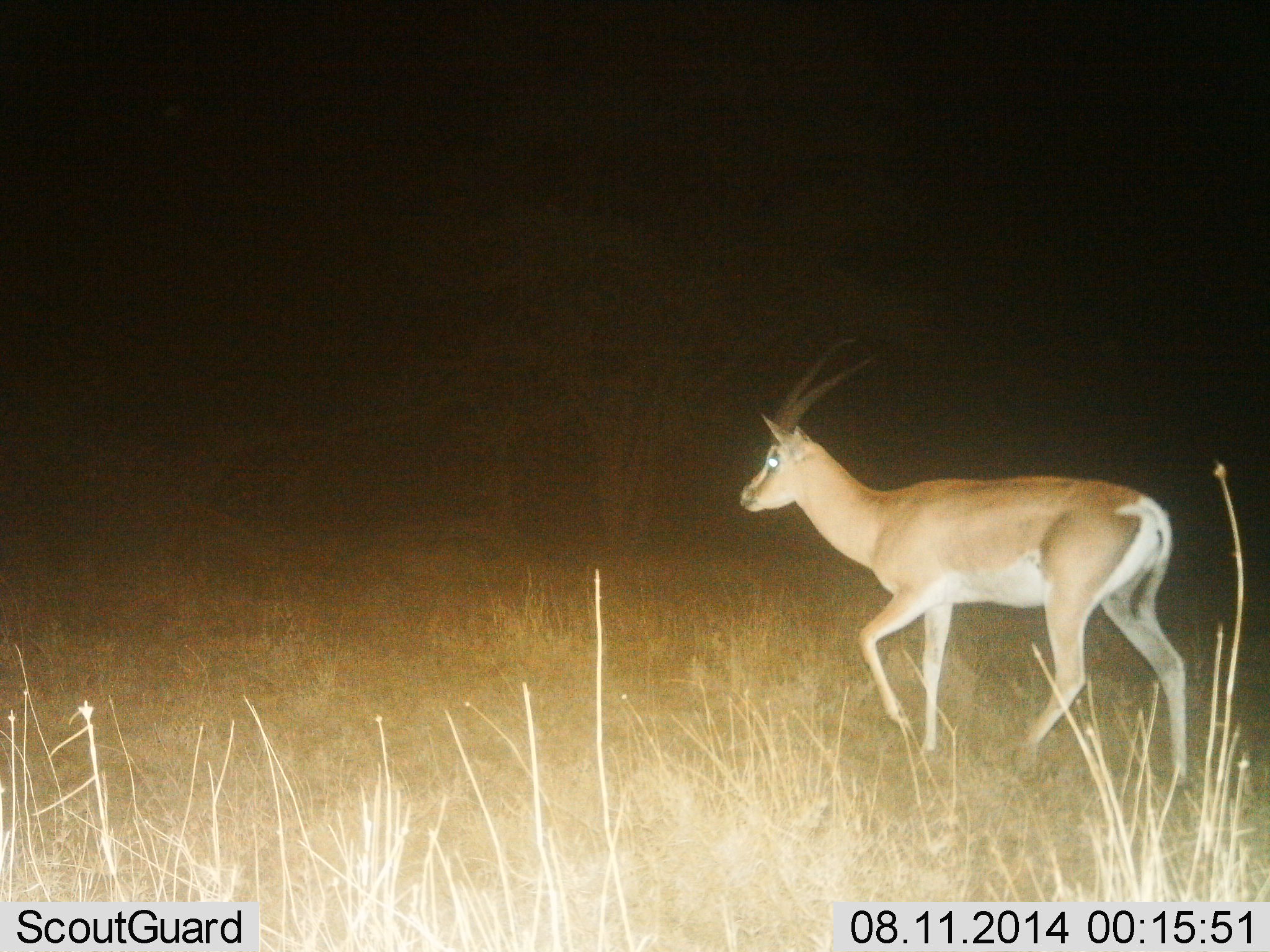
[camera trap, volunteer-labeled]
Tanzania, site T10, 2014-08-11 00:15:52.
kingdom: Animalia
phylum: Chordata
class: Mammalia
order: Artiodactyla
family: Bovidae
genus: Nanger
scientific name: Nanger granti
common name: grant's gazelle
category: gazellegrants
Gazellegrants (grant's gazelle) (Nanger granti), count 1. Behavior (volunteer vote fractions): standing 10%, resting 0%, moving 90%, interacting 0%. Young present (vote fraction): 0%. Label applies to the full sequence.